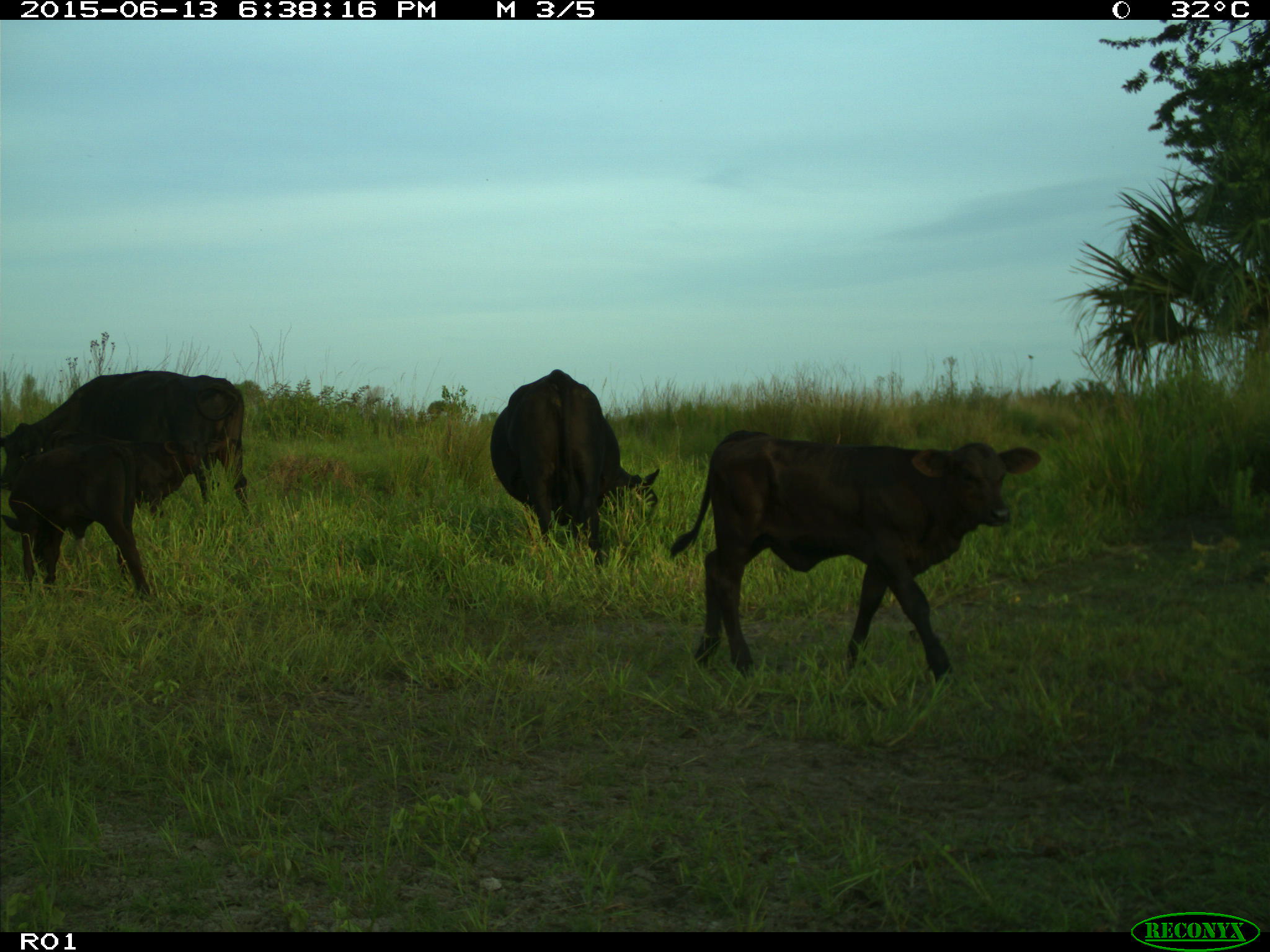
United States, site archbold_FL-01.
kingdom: Animalia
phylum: Chordata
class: Mammalia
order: Artiodactyla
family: Bovidae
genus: Bos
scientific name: Bos taurus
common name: domestic cow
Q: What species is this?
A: Bos taurus (domestic cow).